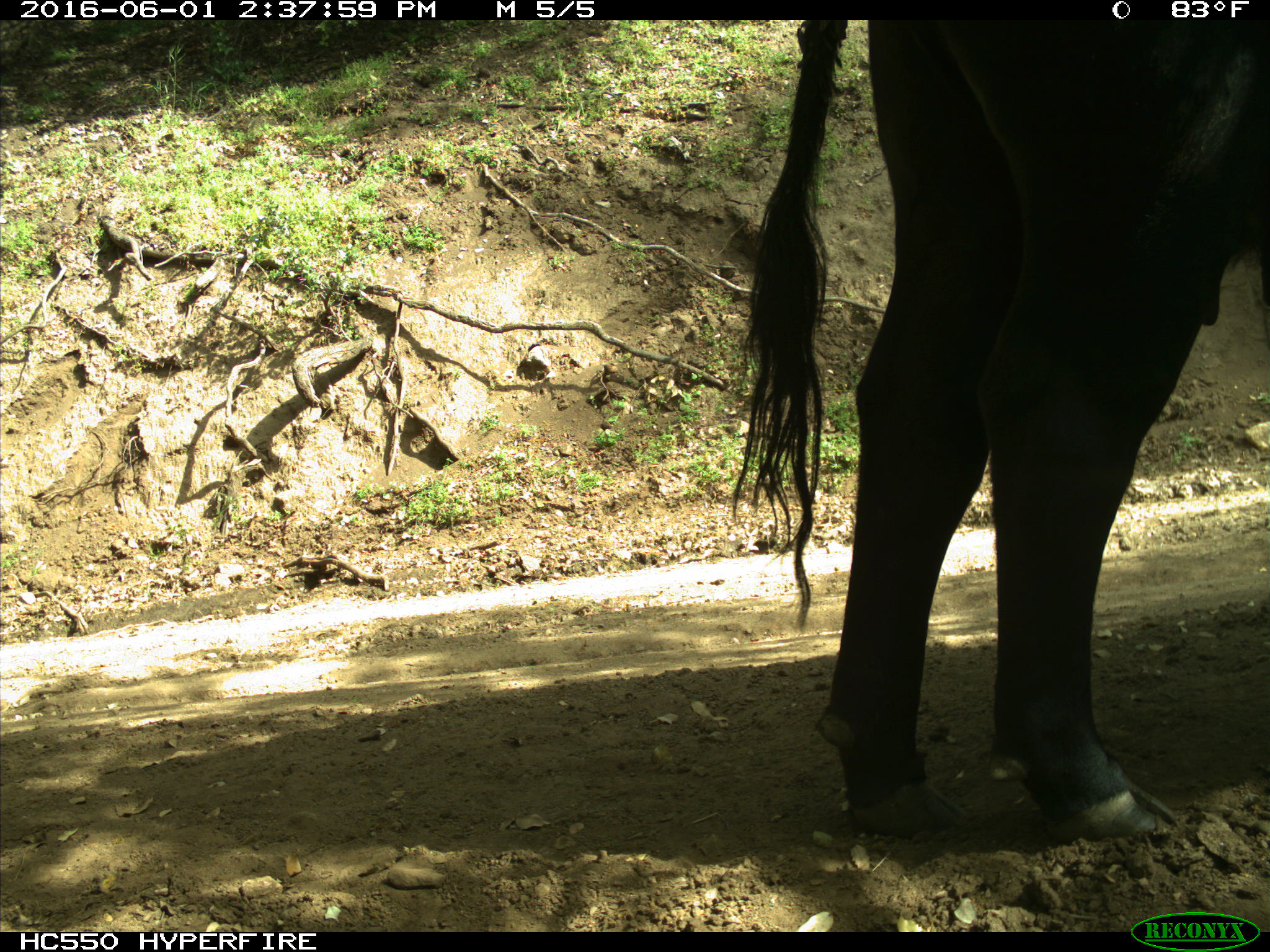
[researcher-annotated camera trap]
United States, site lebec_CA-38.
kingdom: Animalia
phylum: Chordata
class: Mammalia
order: Artiodactyla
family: Bovidae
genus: Bos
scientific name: Bos taurus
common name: domestic cow